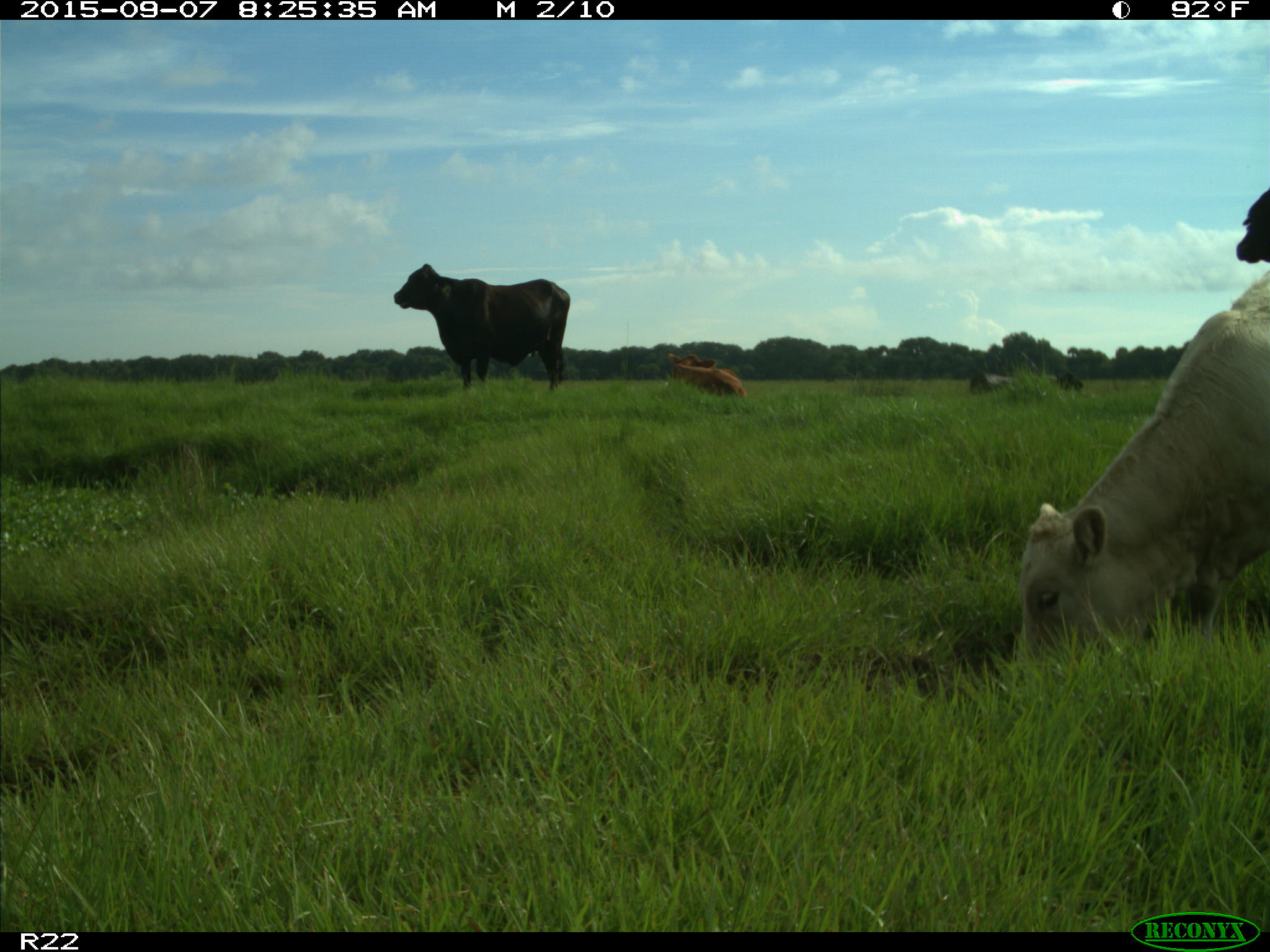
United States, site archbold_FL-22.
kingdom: Animalia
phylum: Chordata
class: Mammalia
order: Artiodactyla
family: Bovidae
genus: Bos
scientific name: Bos taurus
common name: domestic cow